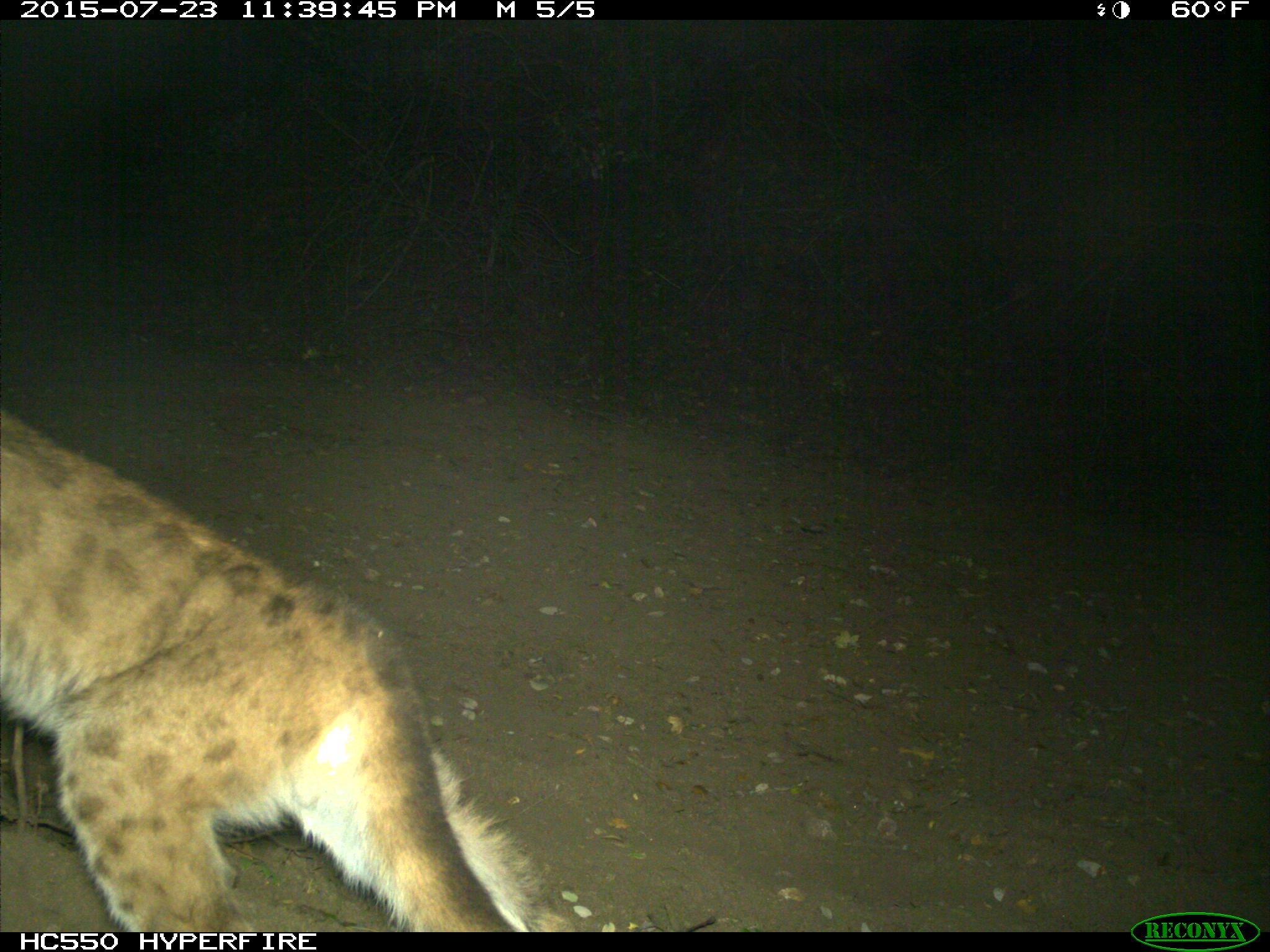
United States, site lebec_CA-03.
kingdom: Animalia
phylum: Chordata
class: Mammalia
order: Carnivora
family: Felidae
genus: Puma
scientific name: Puma concolor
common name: mountain lion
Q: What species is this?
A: Puma concolor (mountain lion).